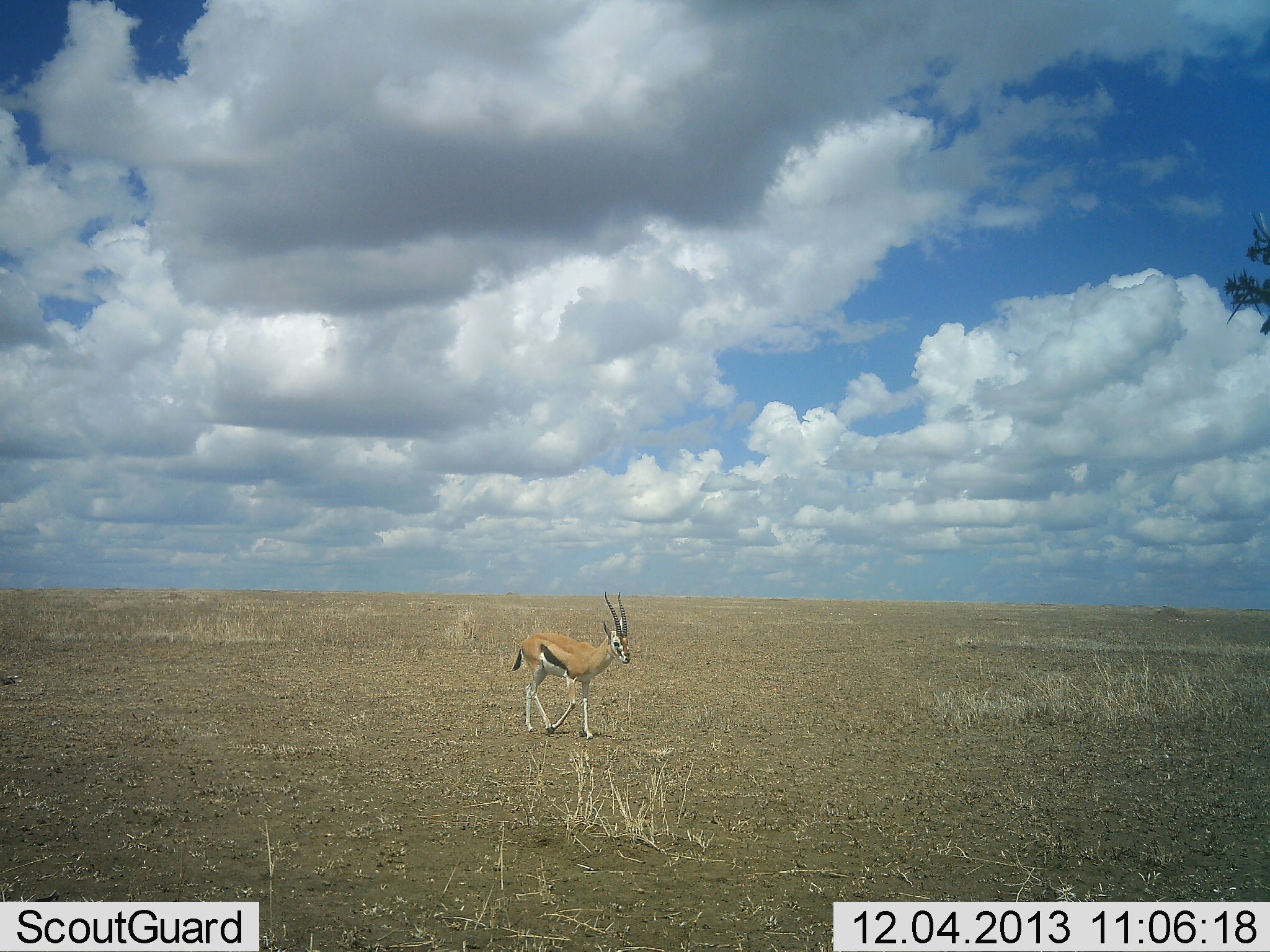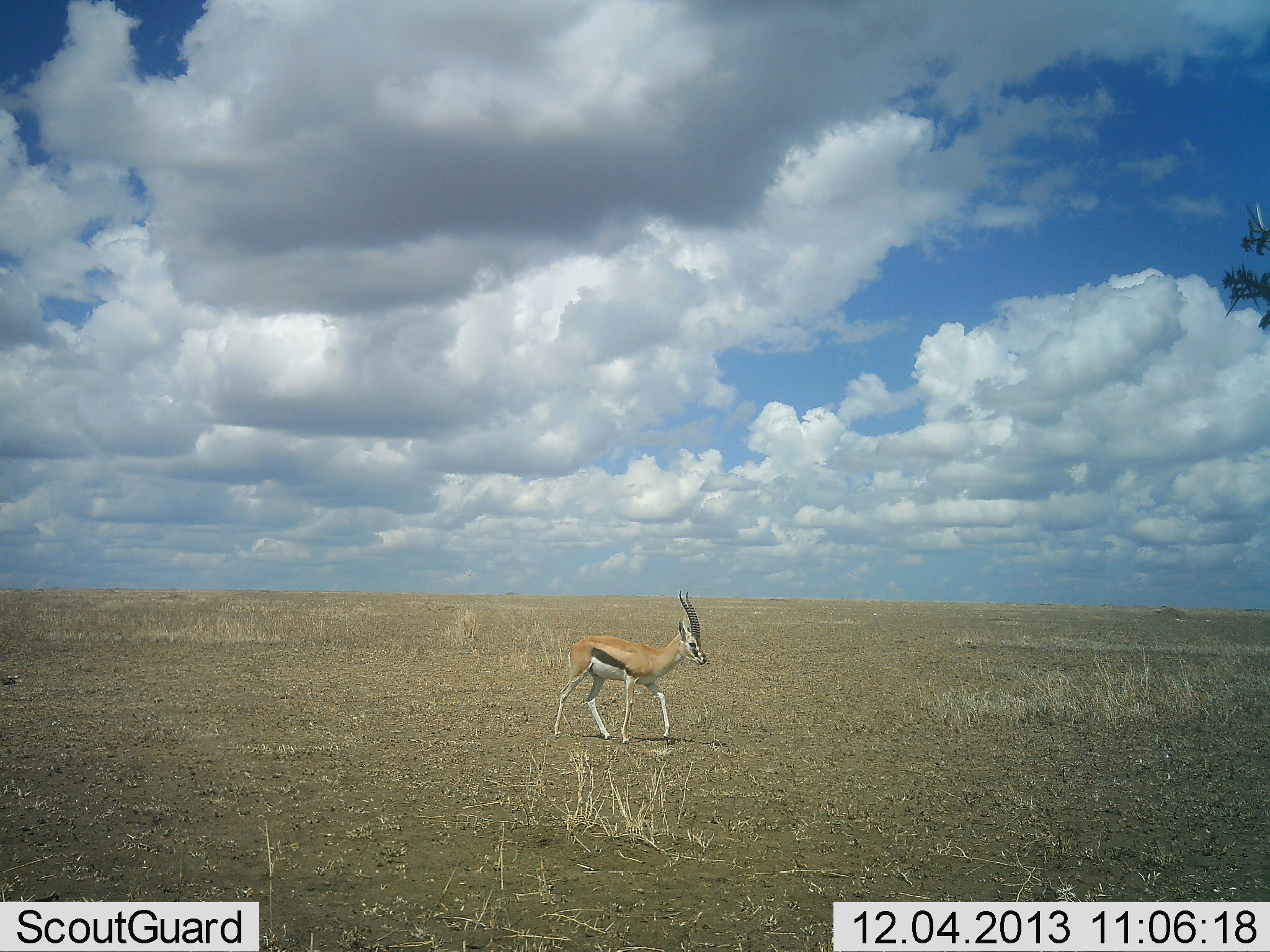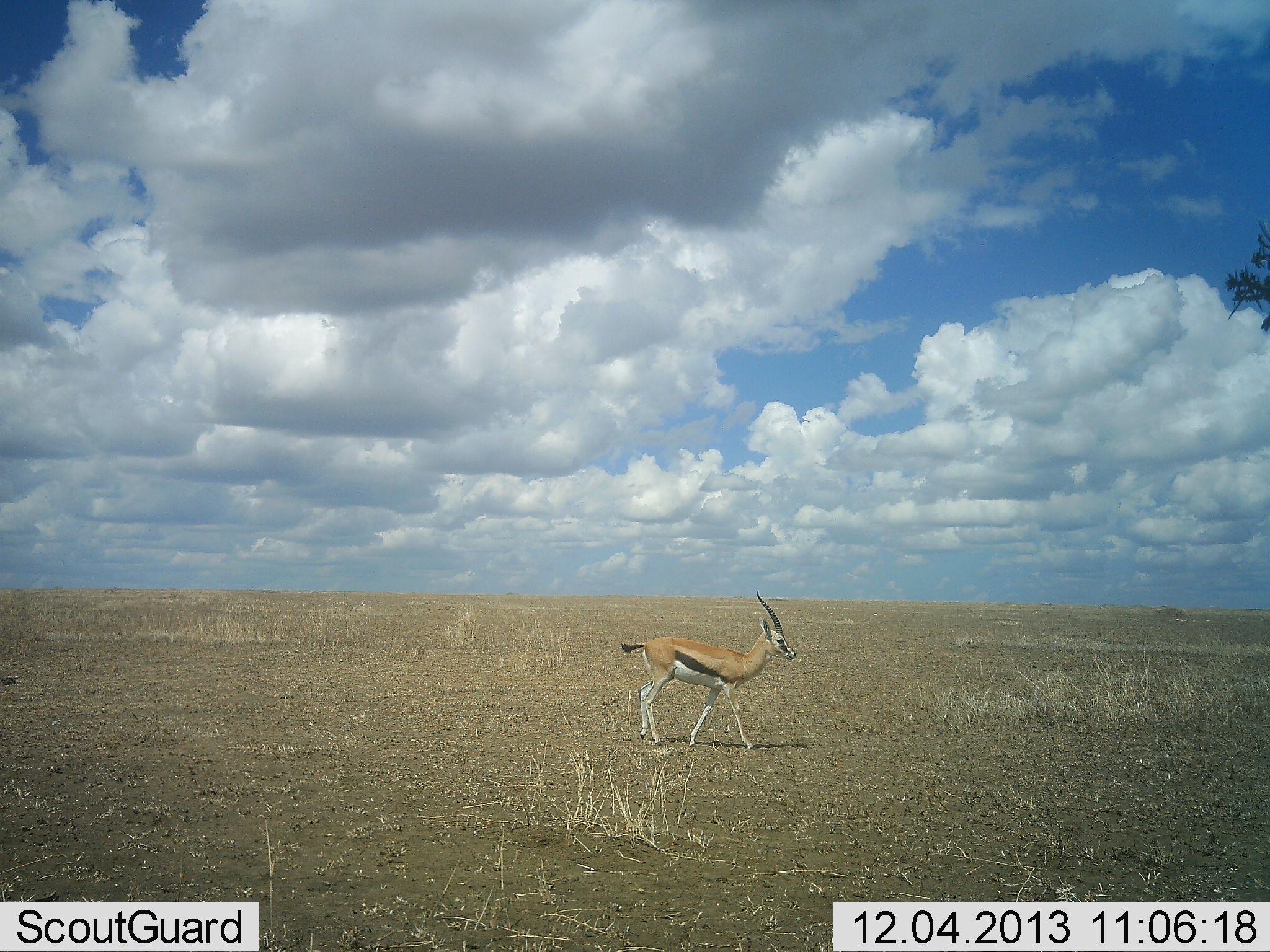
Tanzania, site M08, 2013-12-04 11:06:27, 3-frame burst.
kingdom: Animalia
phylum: Chordata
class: Mammalia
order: Artiodactyla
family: Bovidae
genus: Eudorcas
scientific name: Eudorcas thomsonii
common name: thomson's gazelle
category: gazellethomsons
Gazellethomsons (thomson's gazelle) (Eudorcas thomsonii), count 1. Behavior (volunteer vote fractions): standing 0%, resting 0%, moving 100%, interacting 0%. Young present (vote fraction): 0%. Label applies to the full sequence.